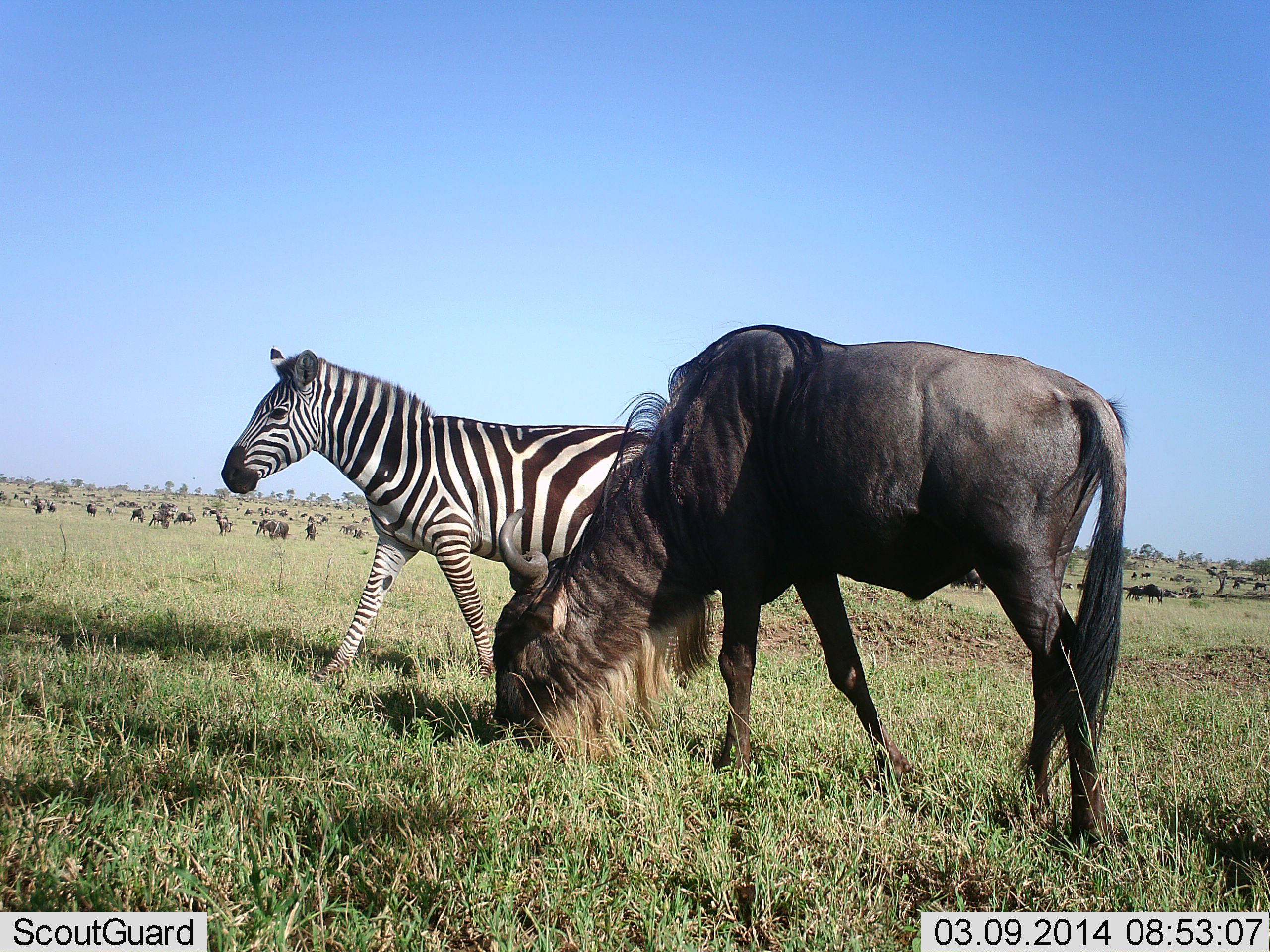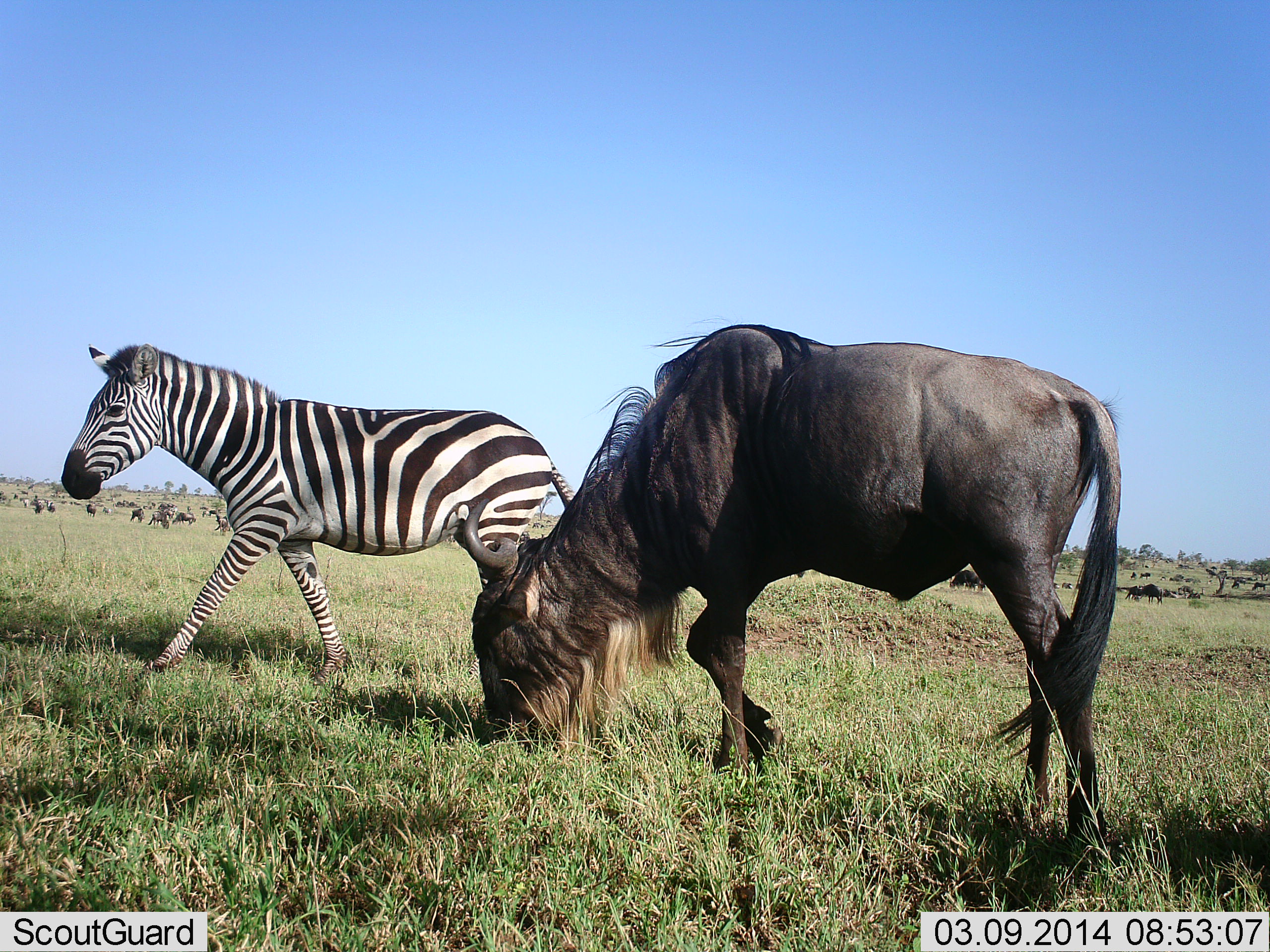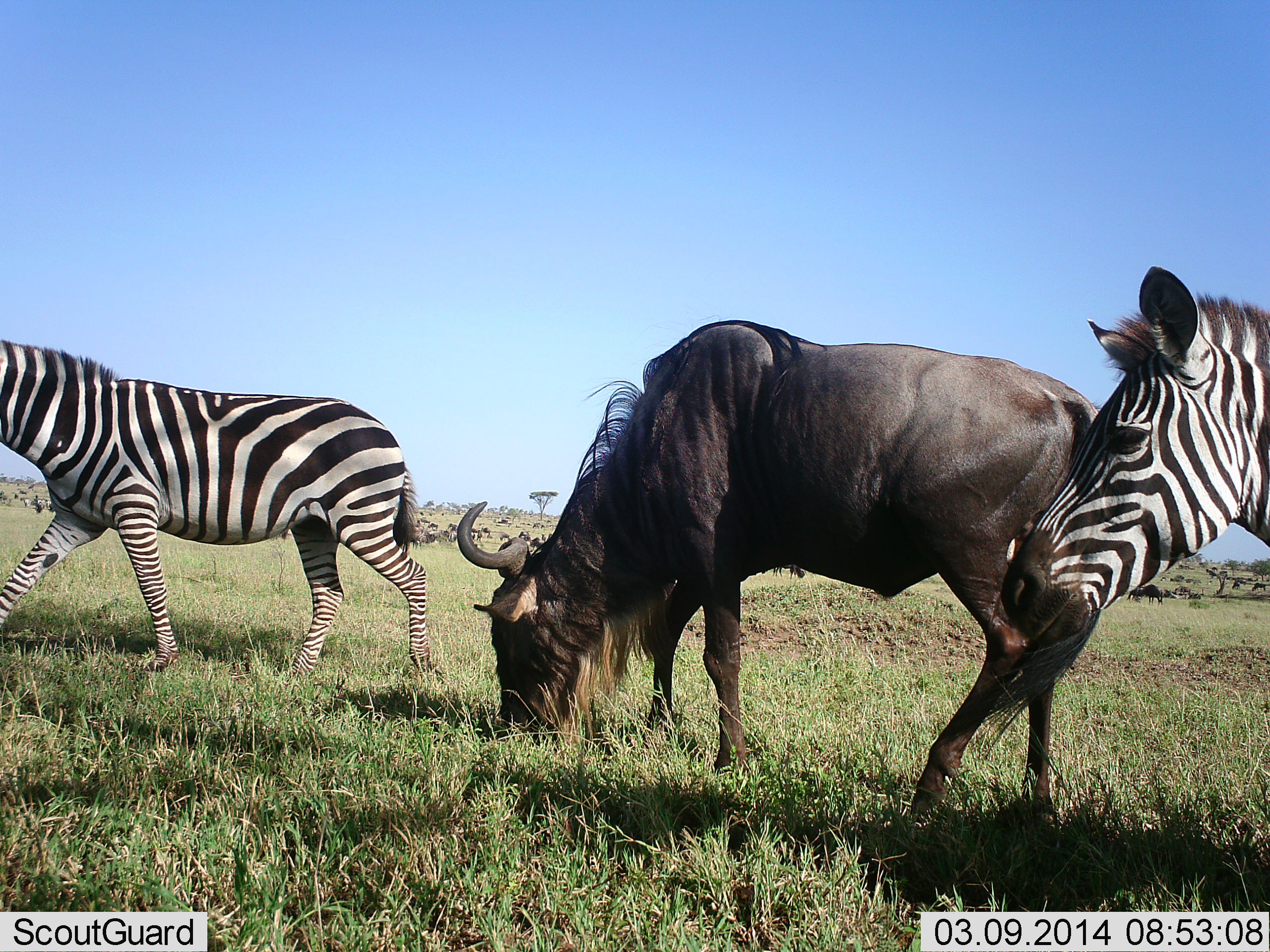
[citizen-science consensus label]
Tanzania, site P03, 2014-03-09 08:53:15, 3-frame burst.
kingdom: Animalia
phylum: Chordata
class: Mammalia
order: Artiodactyla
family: Bovidae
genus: Connochaetes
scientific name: Connochaetes taurinus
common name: blue wildebeest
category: wildebeest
Wildebeest (blue wildebeest) (Connochaetes taurinus), count 1. Behavior (volunteer vote fractions): standing 40%, resting 0%, moving 20%, interacting 0%. Young present (vote fraction): 0%. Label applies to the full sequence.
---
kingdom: Animalia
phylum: Chordata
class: Mammalia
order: Perissodactyla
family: Equidae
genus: Equus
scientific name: Equus quagga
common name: plains zebra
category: zebra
Zebra (plains zebra) (Equus quagga), count 2. Behavior (volunteer vote fractions): standing 0%, resting 0%, moving 100%, interacting 0%. Young present (vote fraction): 0%. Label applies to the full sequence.